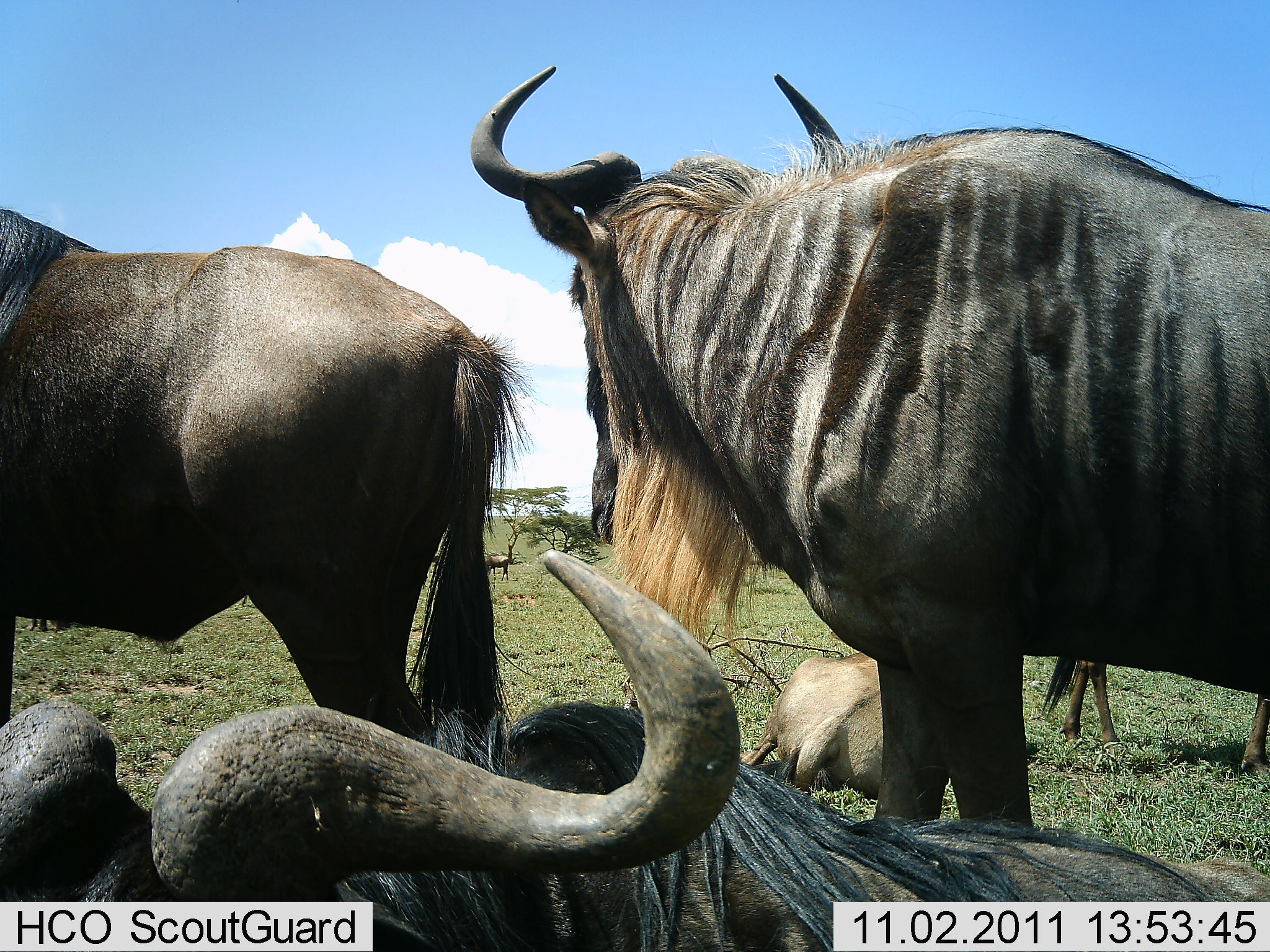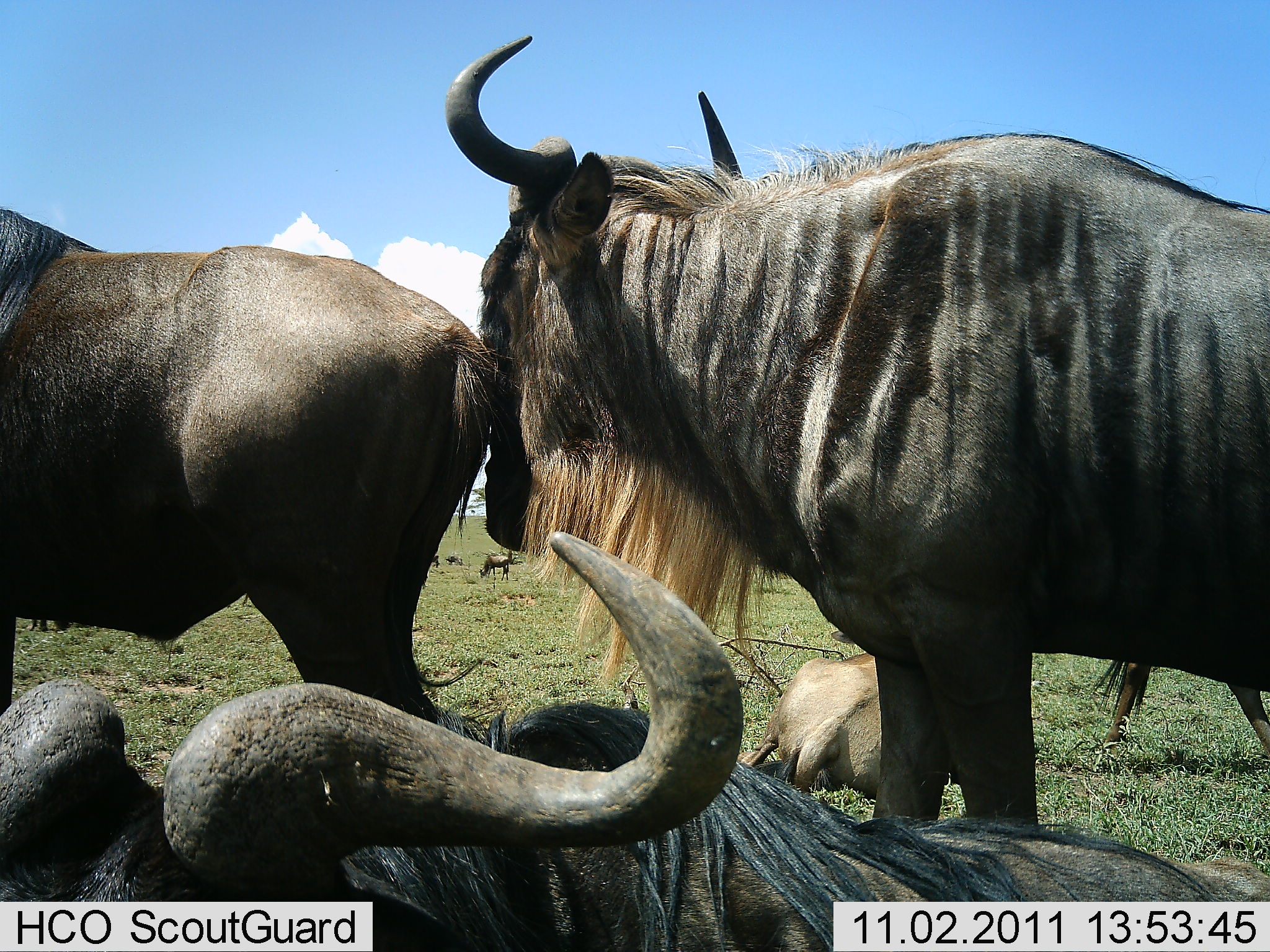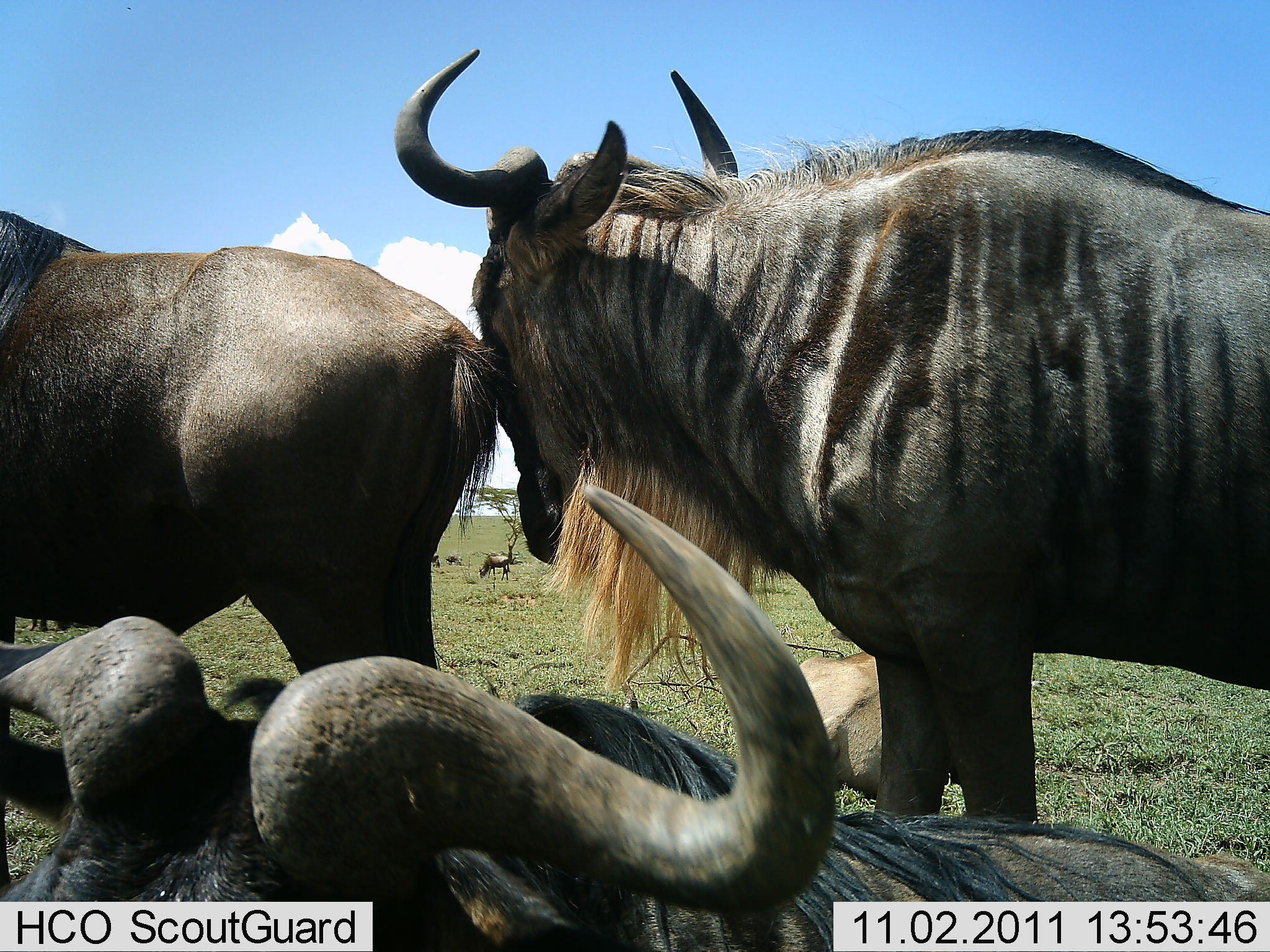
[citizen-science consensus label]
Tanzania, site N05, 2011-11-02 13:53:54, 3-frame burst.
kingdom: Animalia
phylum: Chordata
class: Mammalia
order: Artiodactyla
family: Bovidae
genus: Connochaetes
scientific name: Connochaetes taurinus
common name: blue wildebeest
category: wildebeest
Wildebeest (blue wildebeest) (Connochaetes taurinus), count 7. Behavior (volunteer vote fractions): standing 92%, resting 92%, moving 33%, interacting 8%. Young present (vote fraction): 0%. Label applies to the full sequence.